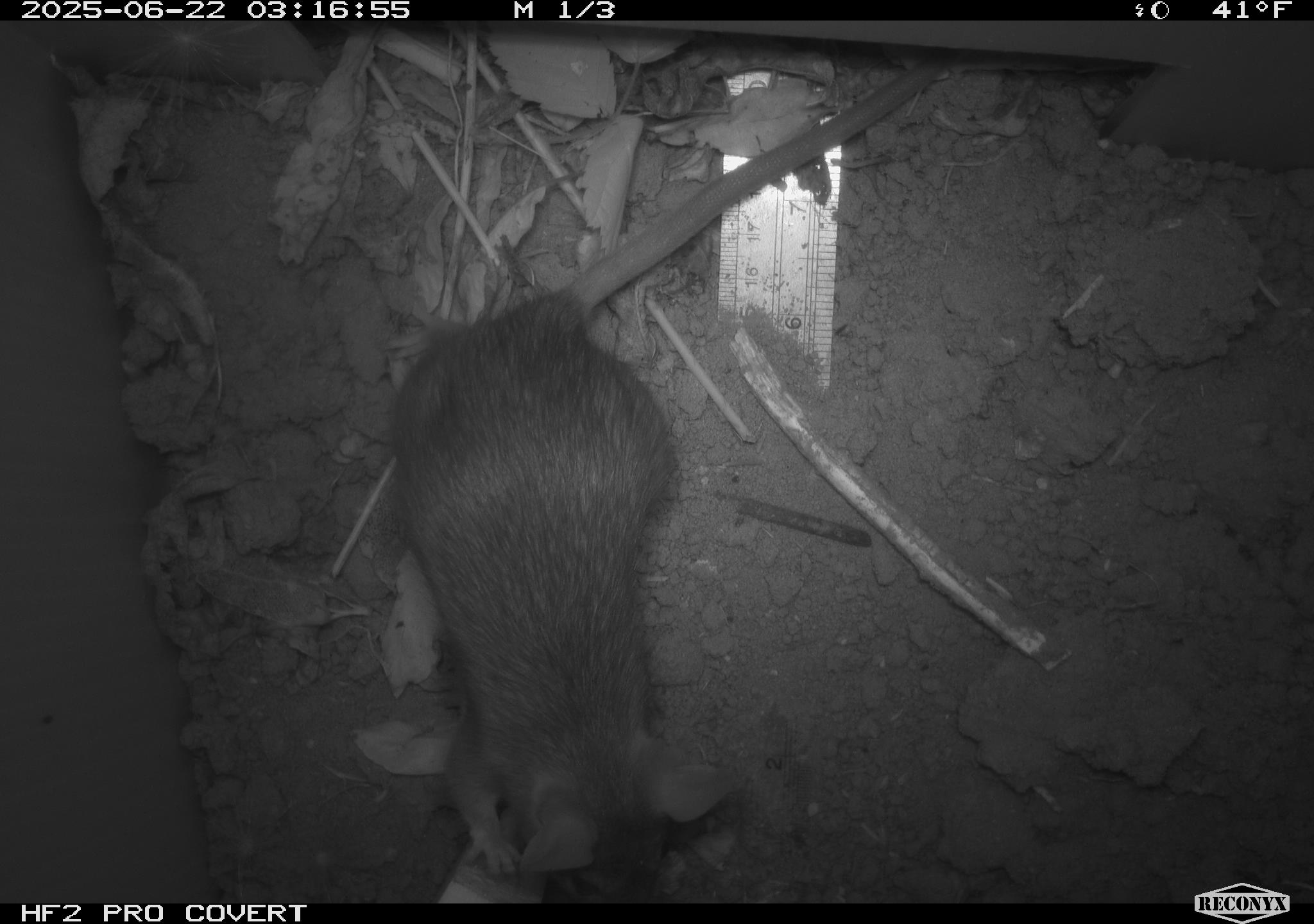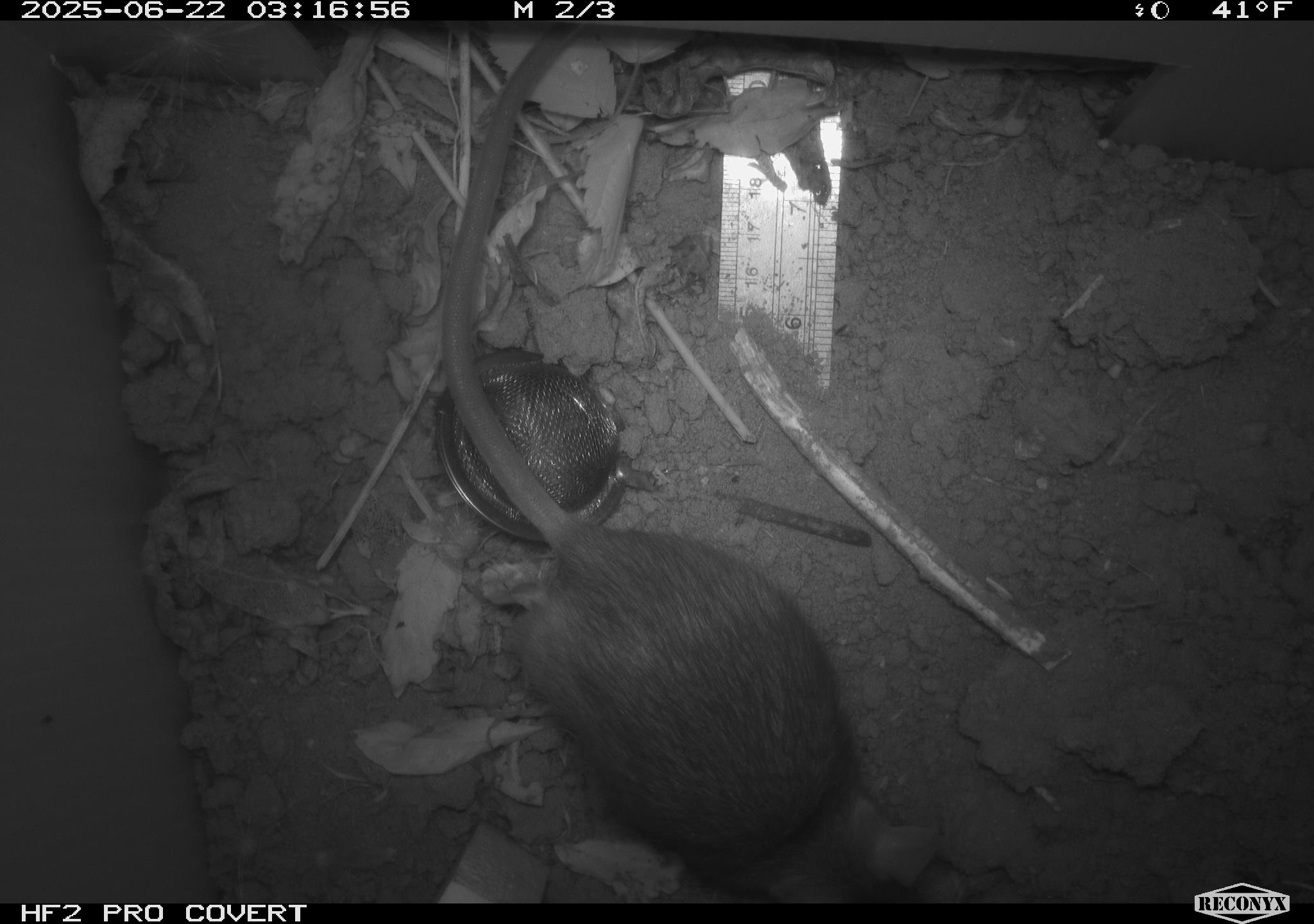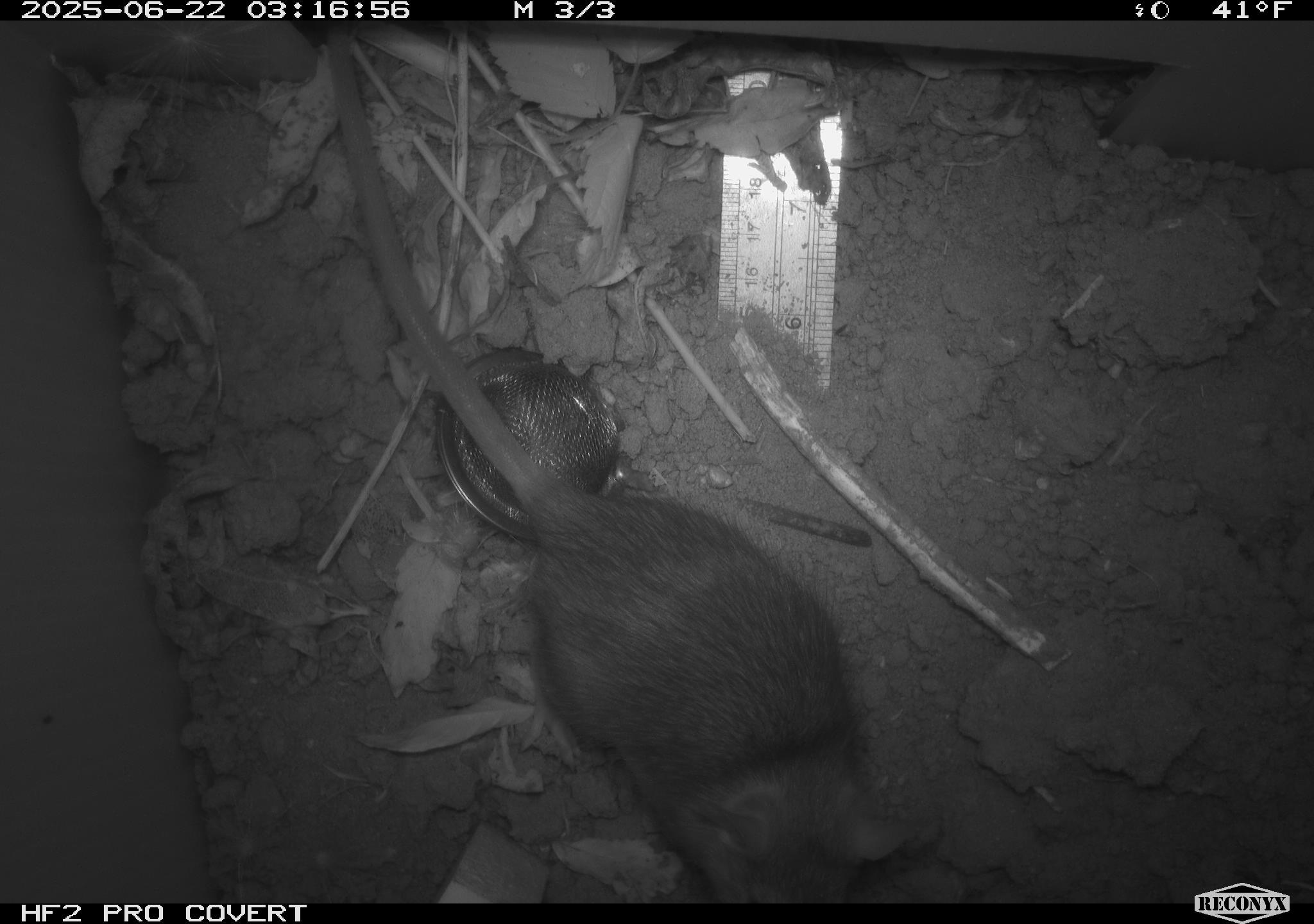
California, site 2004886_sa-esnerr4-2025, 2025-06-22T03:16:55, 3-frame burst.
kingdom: Animalia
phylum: Chordata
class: Mammalia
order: Rodentia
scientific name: Rodentia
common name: rodent